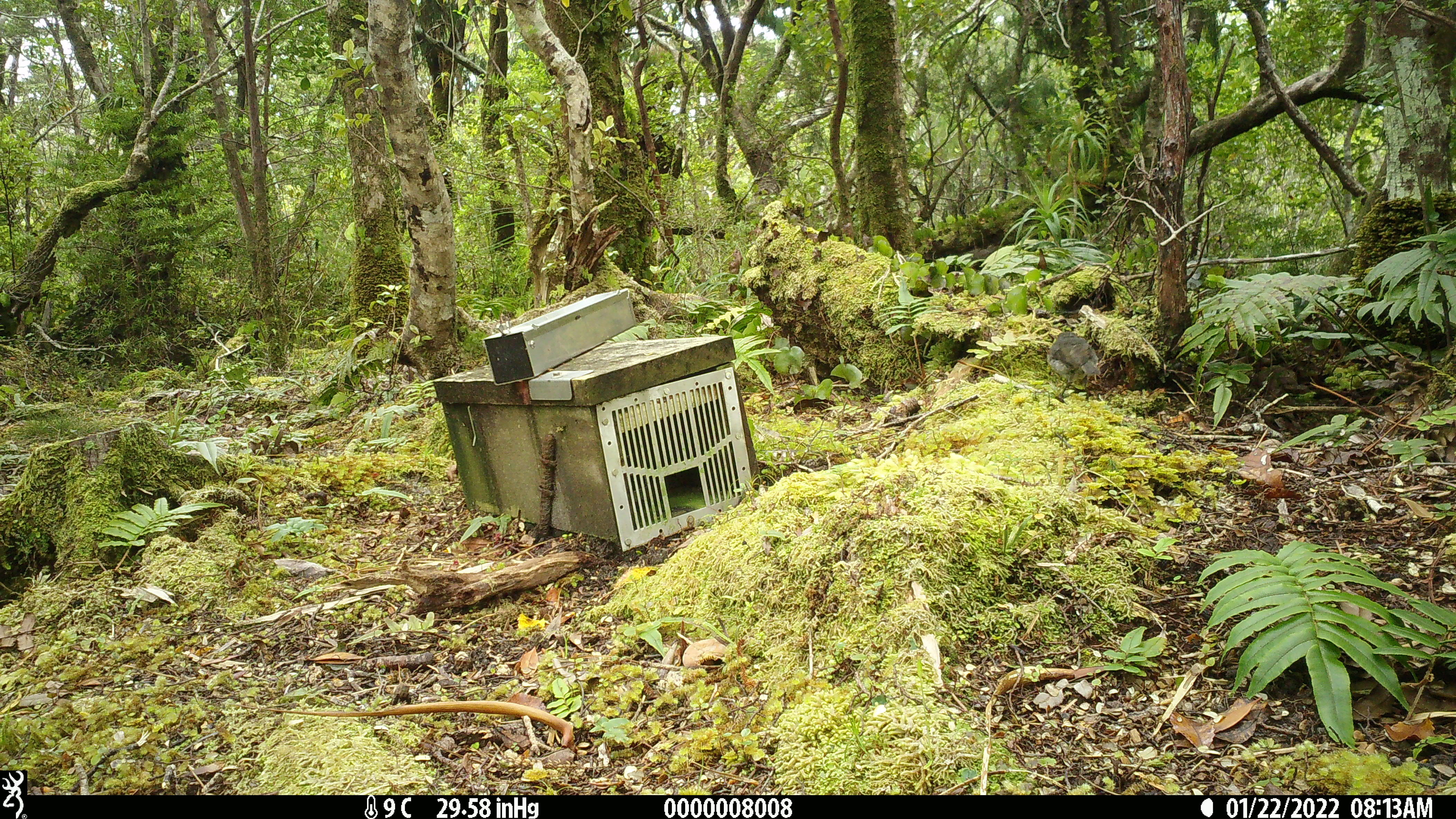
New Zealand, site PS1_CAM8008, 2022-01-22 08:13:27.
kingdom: Animalia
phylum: Chordata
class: Aves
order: Passeriformes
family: Petroicidae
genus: Petroica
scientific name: Petroica australis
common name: new zealand robin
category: robin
Robin (new zealand robin) (Petroica australis).